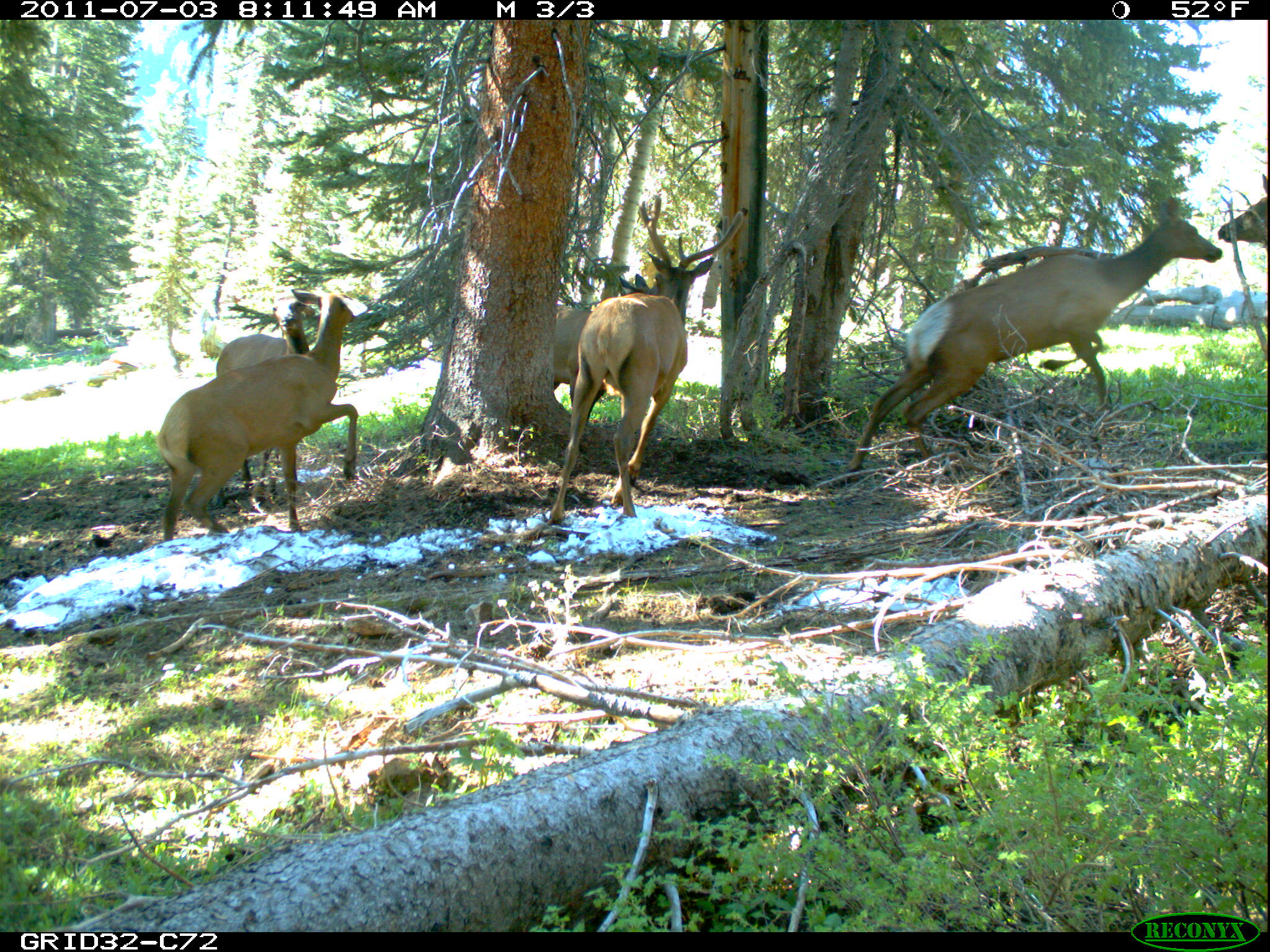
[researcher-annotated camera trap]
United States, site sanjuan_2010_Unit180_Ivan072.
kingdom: Animalia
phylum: Chordata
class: Mammalia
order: Artiodactyla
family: Cervidae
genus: Cervus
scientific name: Cervus elaphus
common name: red deer